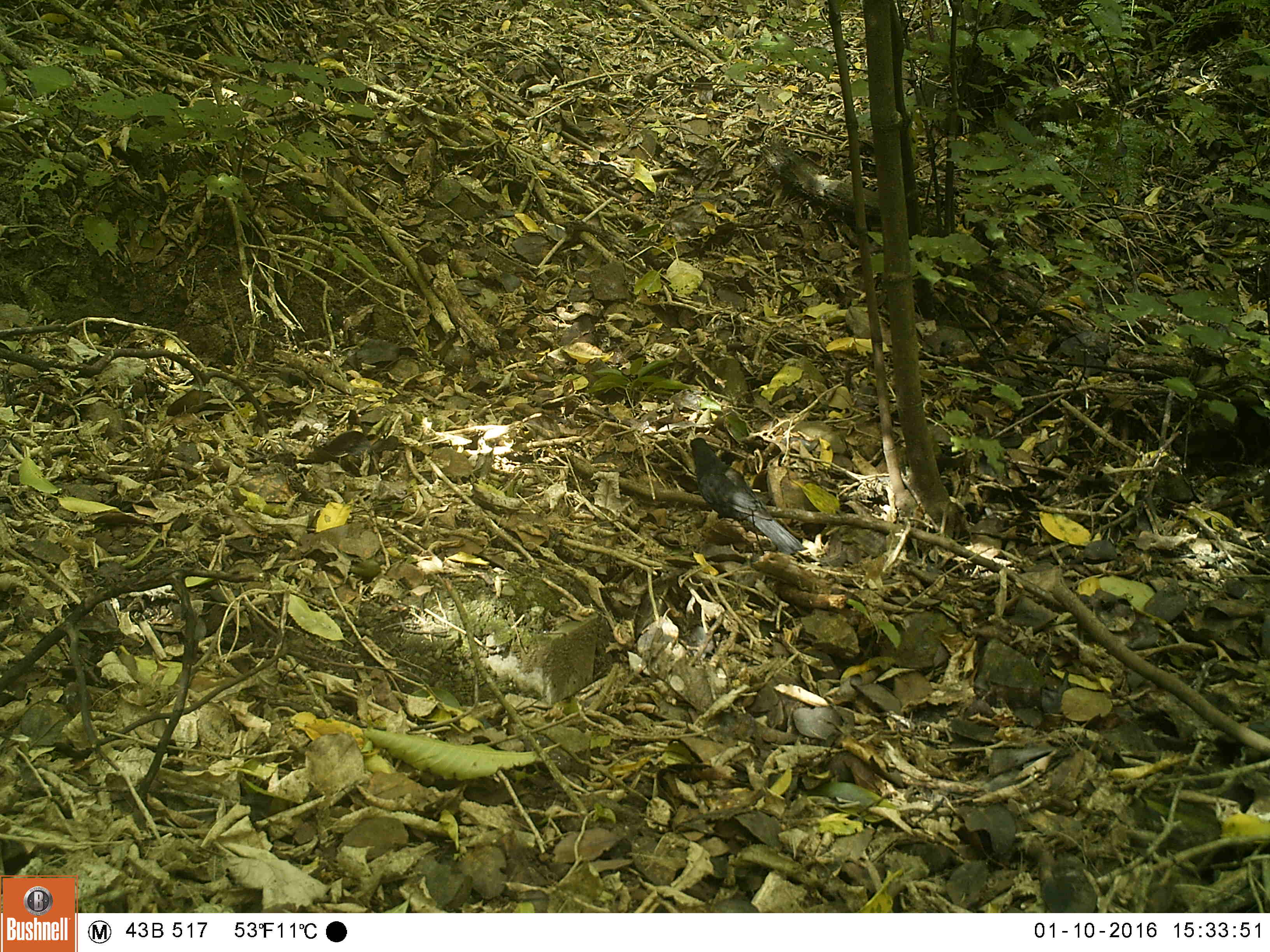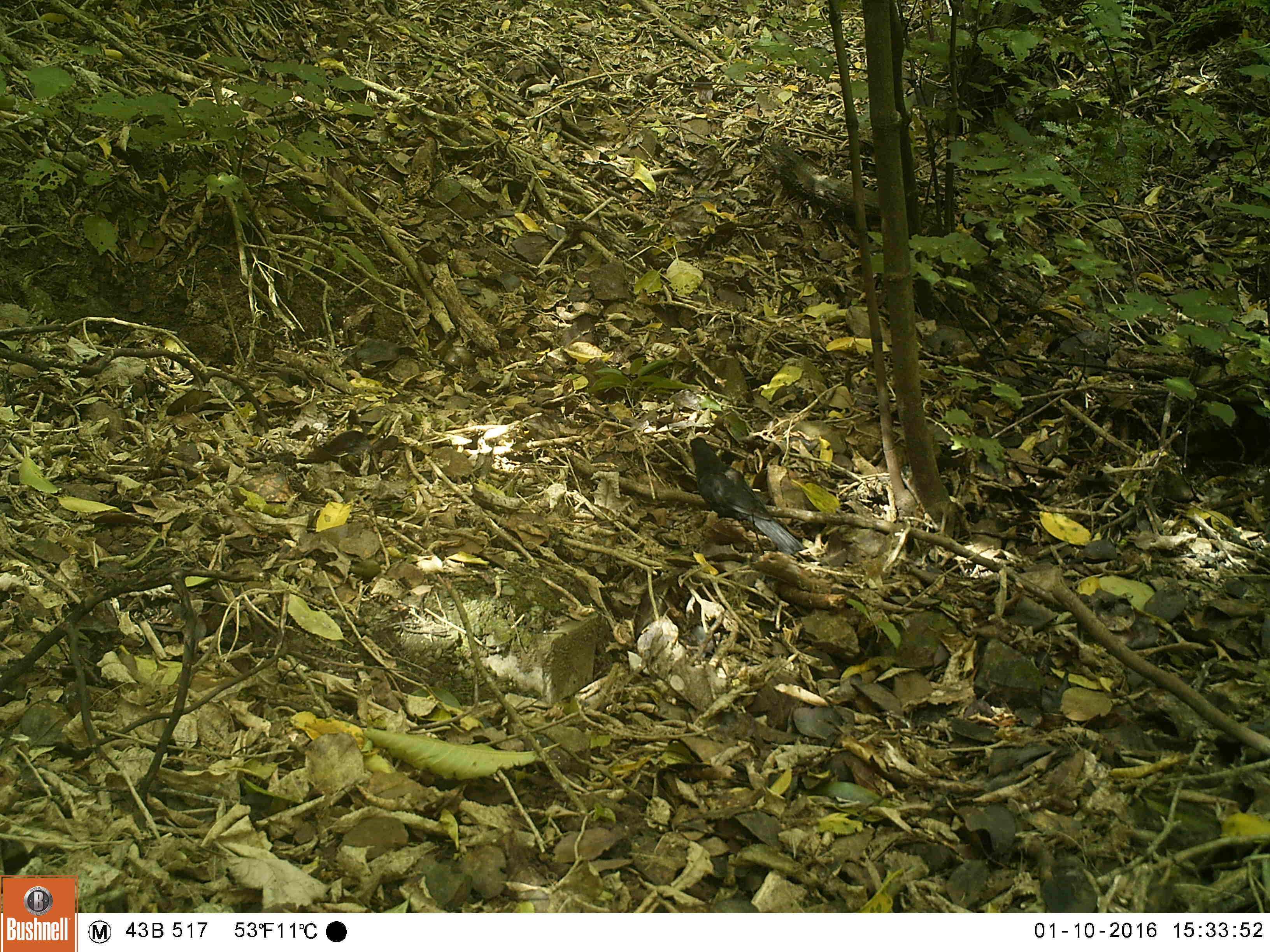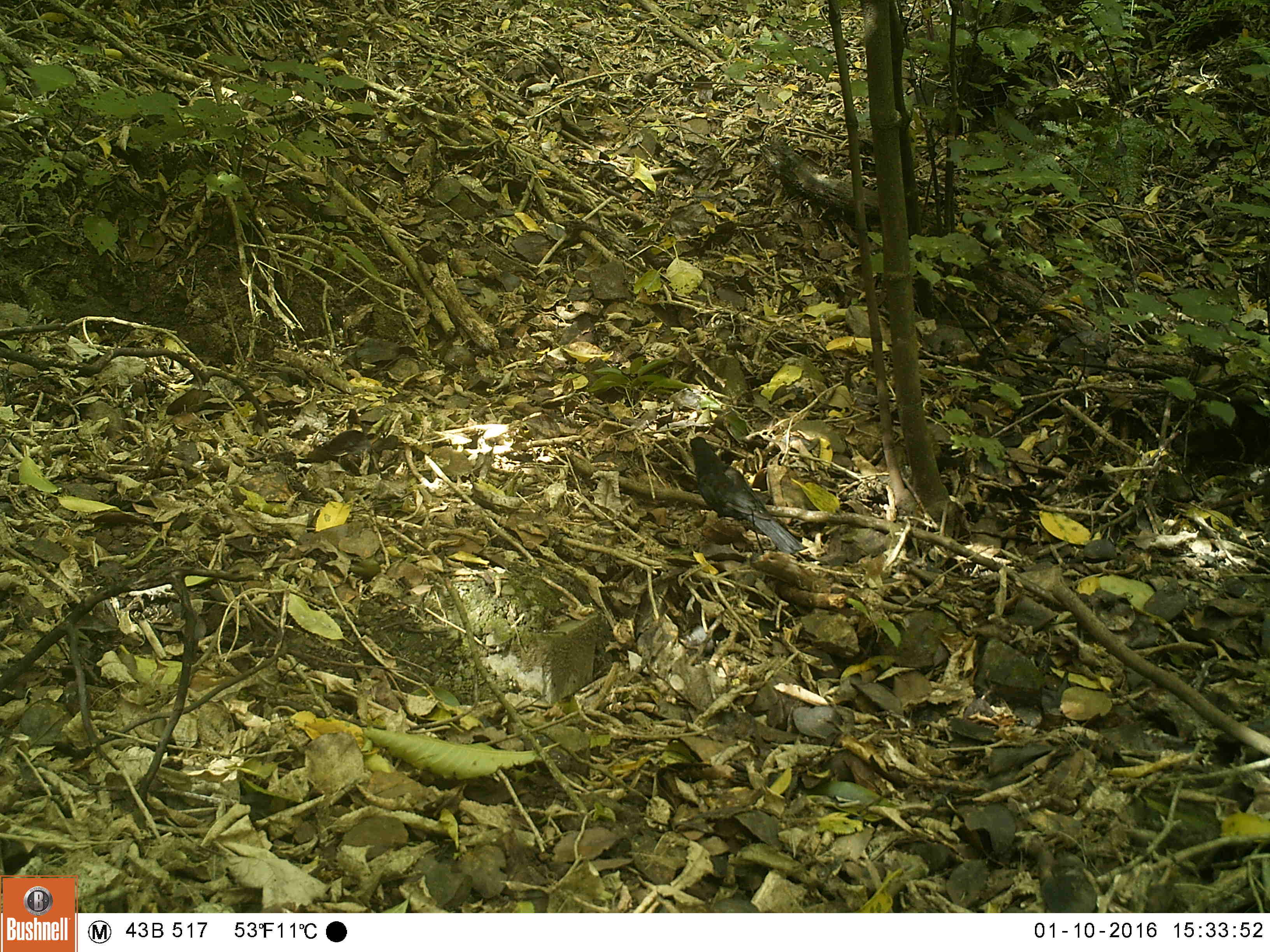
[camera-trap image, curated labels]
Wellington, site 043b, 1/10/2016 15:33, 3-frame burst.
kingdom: Animalia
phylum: Chordata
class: Aves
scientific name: Aves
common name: bird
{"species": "bird (Aves)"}